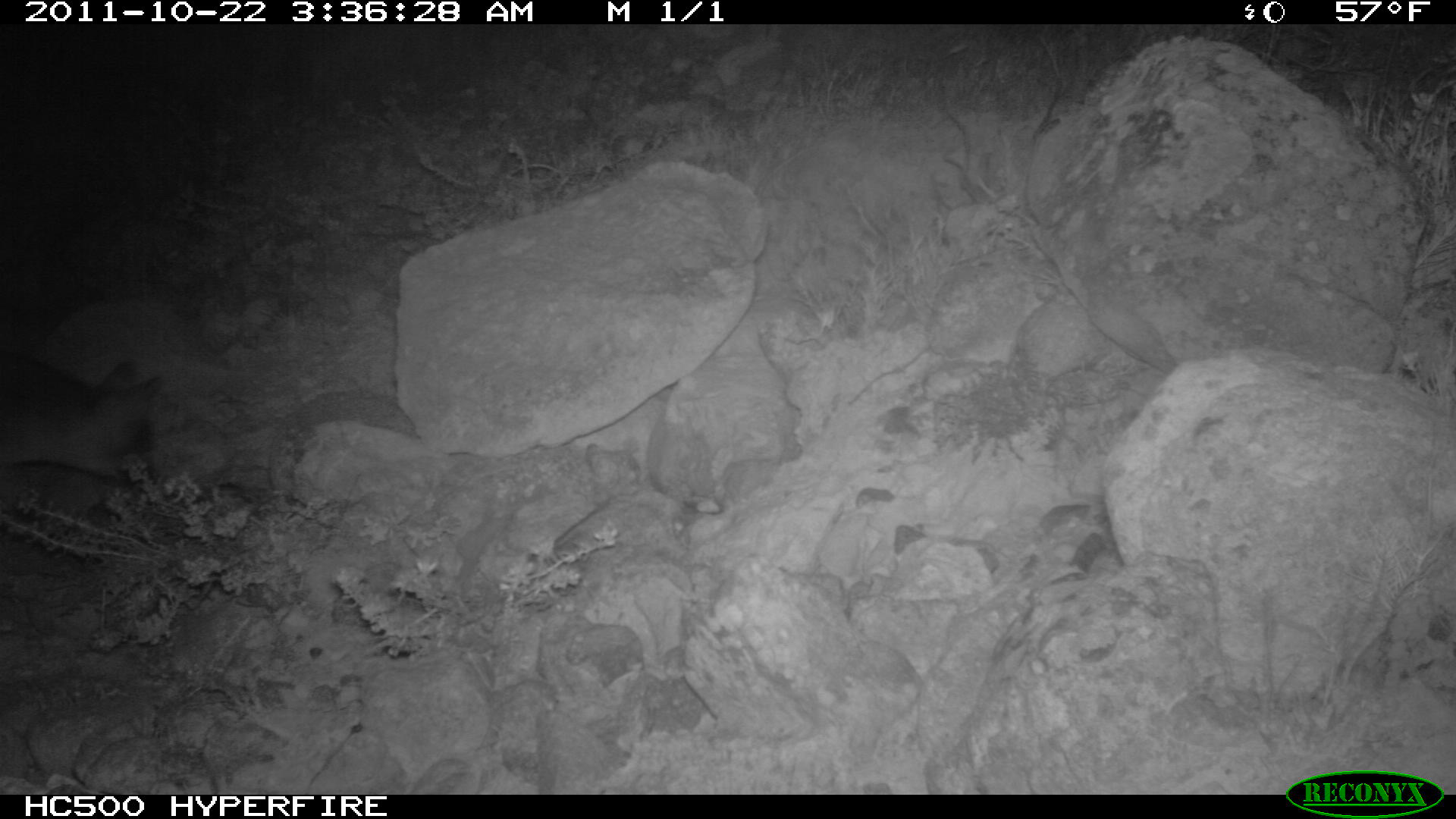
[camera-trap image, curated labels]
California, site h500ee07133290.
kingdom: Animalia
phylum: Chordata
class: Mammalia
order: Carnivora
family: Canidae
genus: Urocyon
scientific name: Urocyon littoralis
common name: island fox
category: fox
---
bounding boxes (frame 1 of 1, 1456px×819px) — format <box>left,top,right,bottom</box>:
fox: <box>0,347,161,482</box>